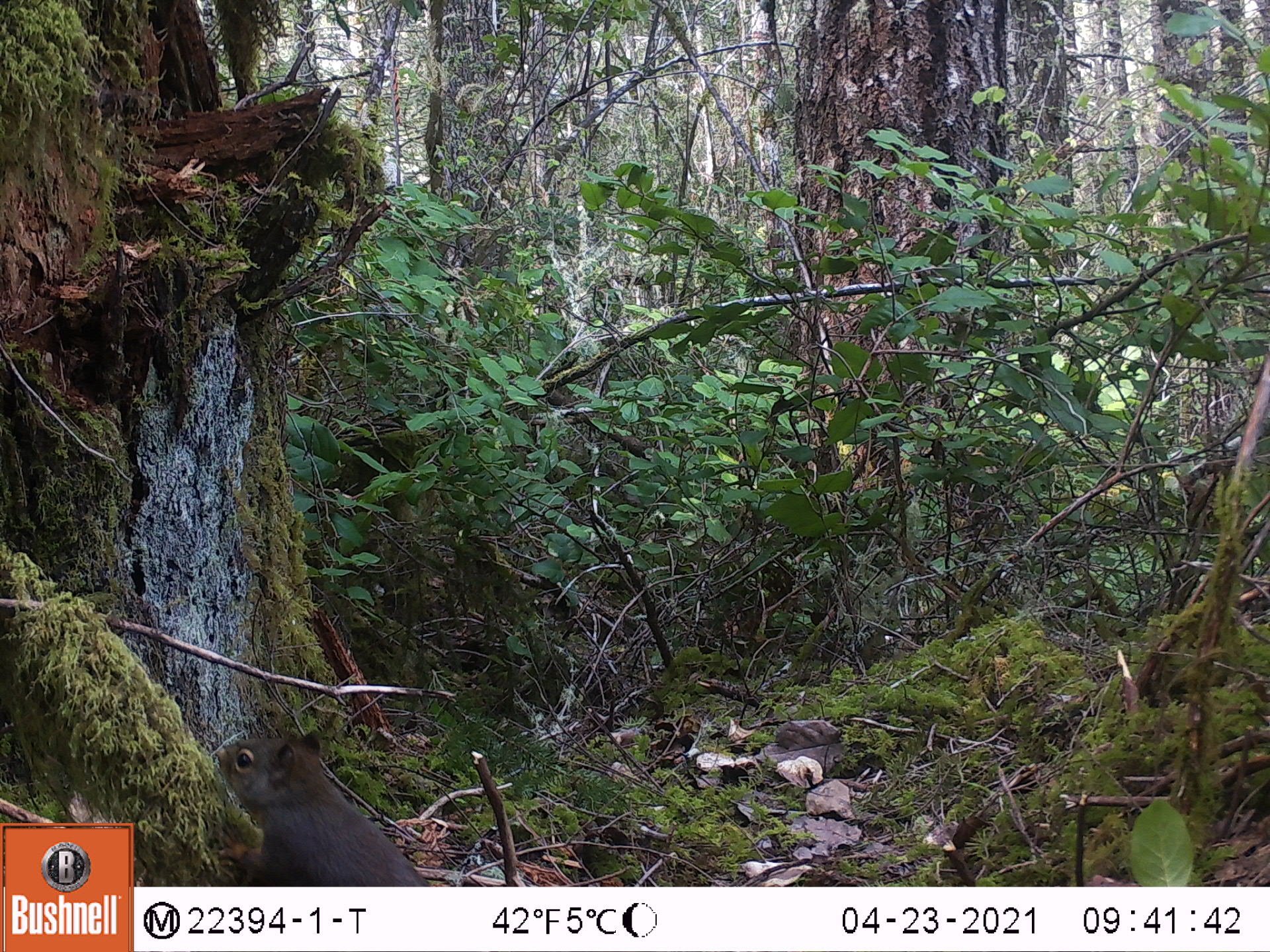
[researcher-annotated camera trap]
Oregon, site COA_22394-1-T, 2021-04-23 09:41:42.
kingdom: Animalia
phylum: Chordata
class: Mammalia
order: Rodentia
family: Sciuridae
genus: Tamiasciurus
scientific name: Tamiasciurus douglasii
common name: douglas squirrel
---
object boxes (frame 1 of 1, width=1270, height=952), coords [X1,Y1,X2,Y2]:
douglas squirrel: [188,713,445,885]